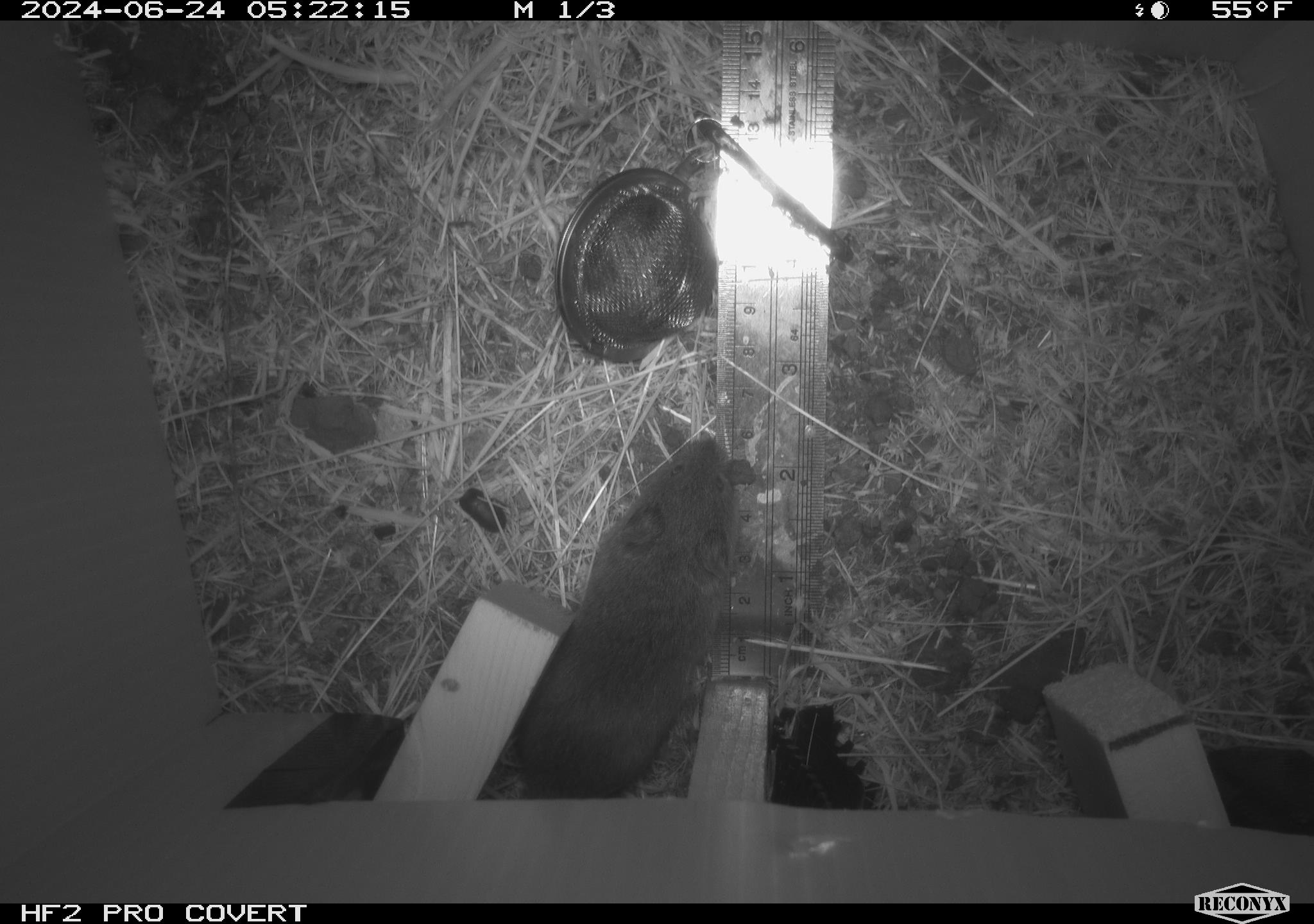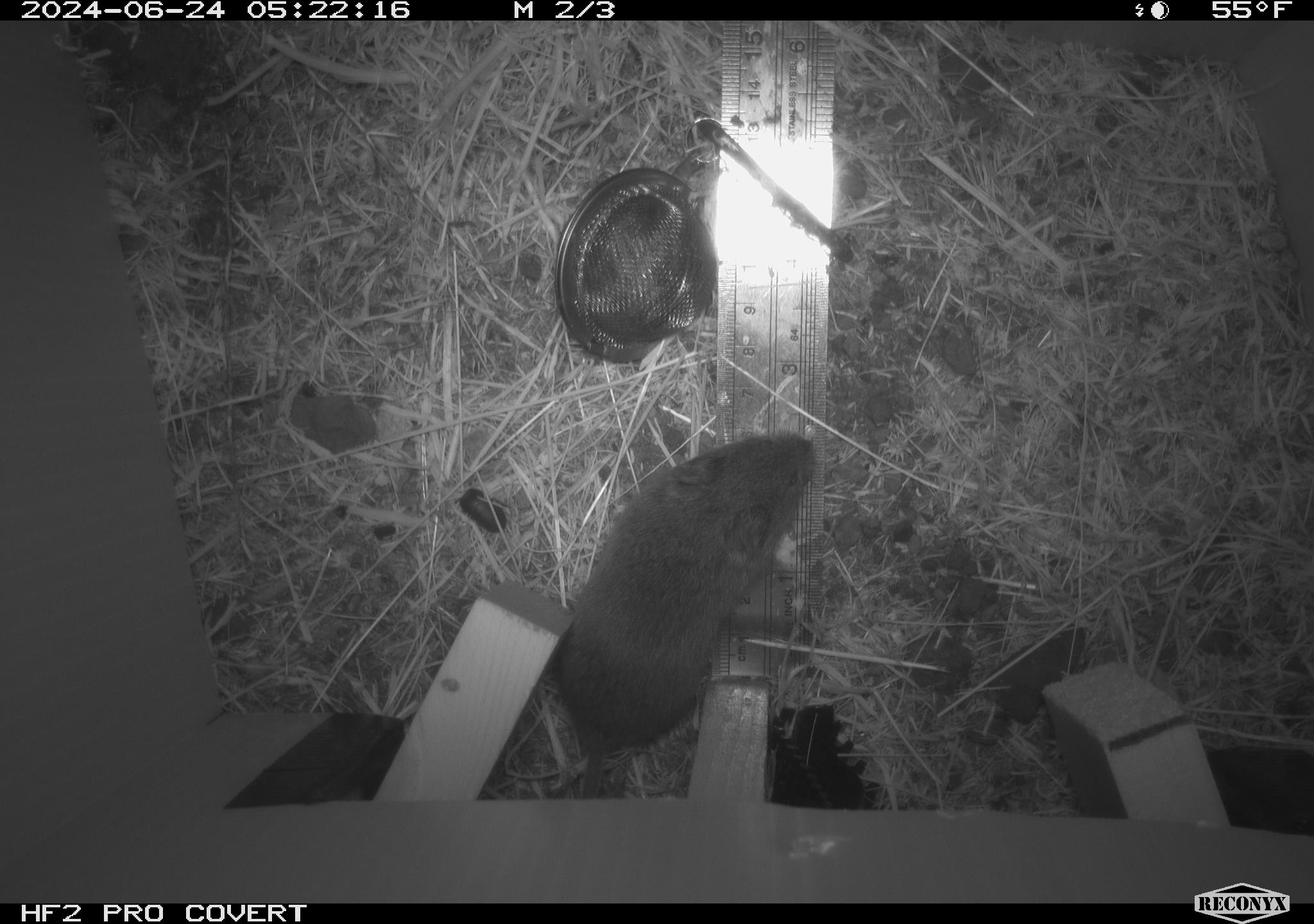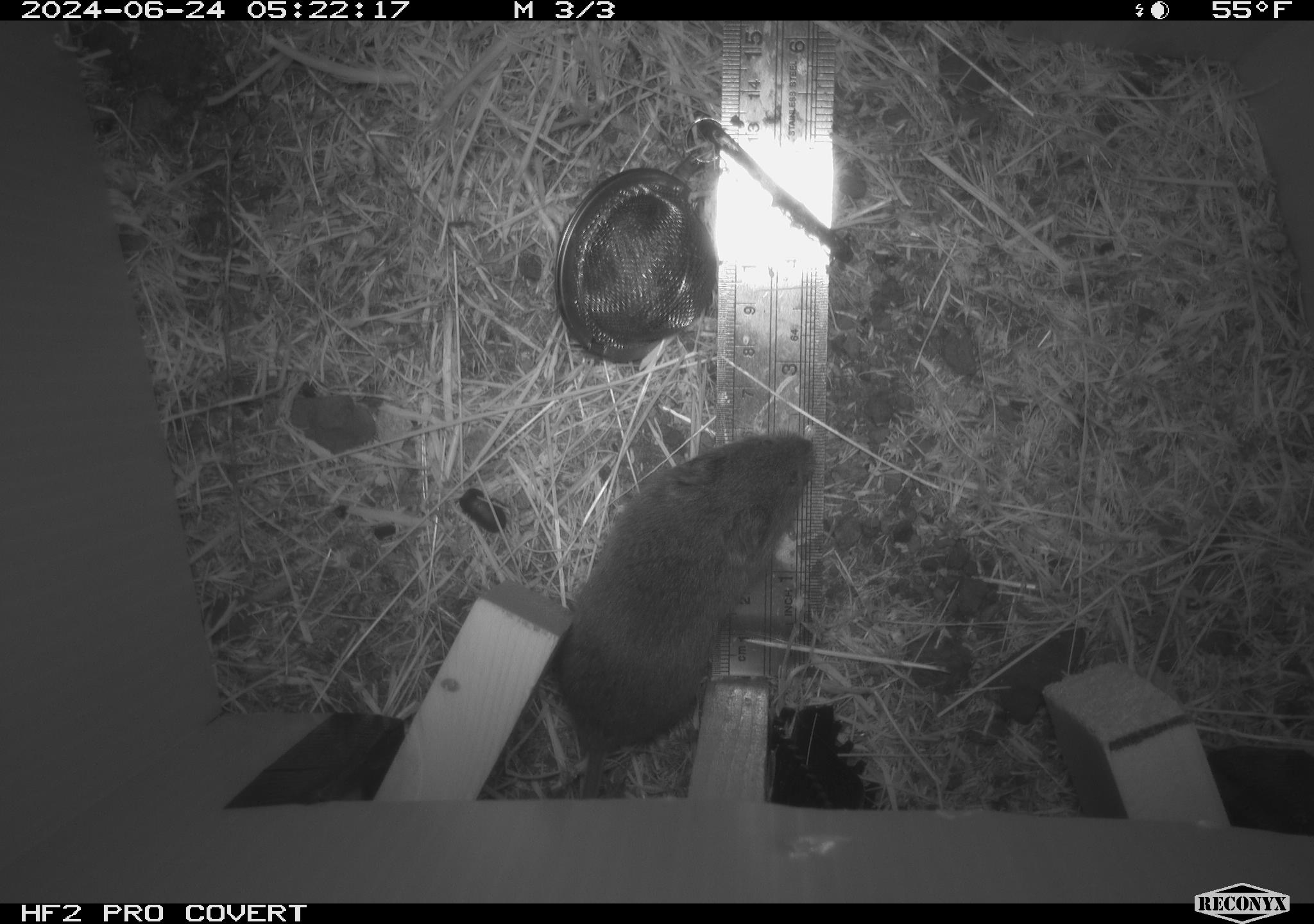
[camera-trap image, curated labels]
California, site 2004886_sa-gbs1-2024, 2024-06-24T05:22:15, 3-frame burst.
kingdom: Animalia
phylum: Chordata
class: Mammalia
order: Rodentia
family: Cricetidae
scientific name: Arvicolinae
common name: voles, lemmings, and muskrats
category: arvicolinae subfamily